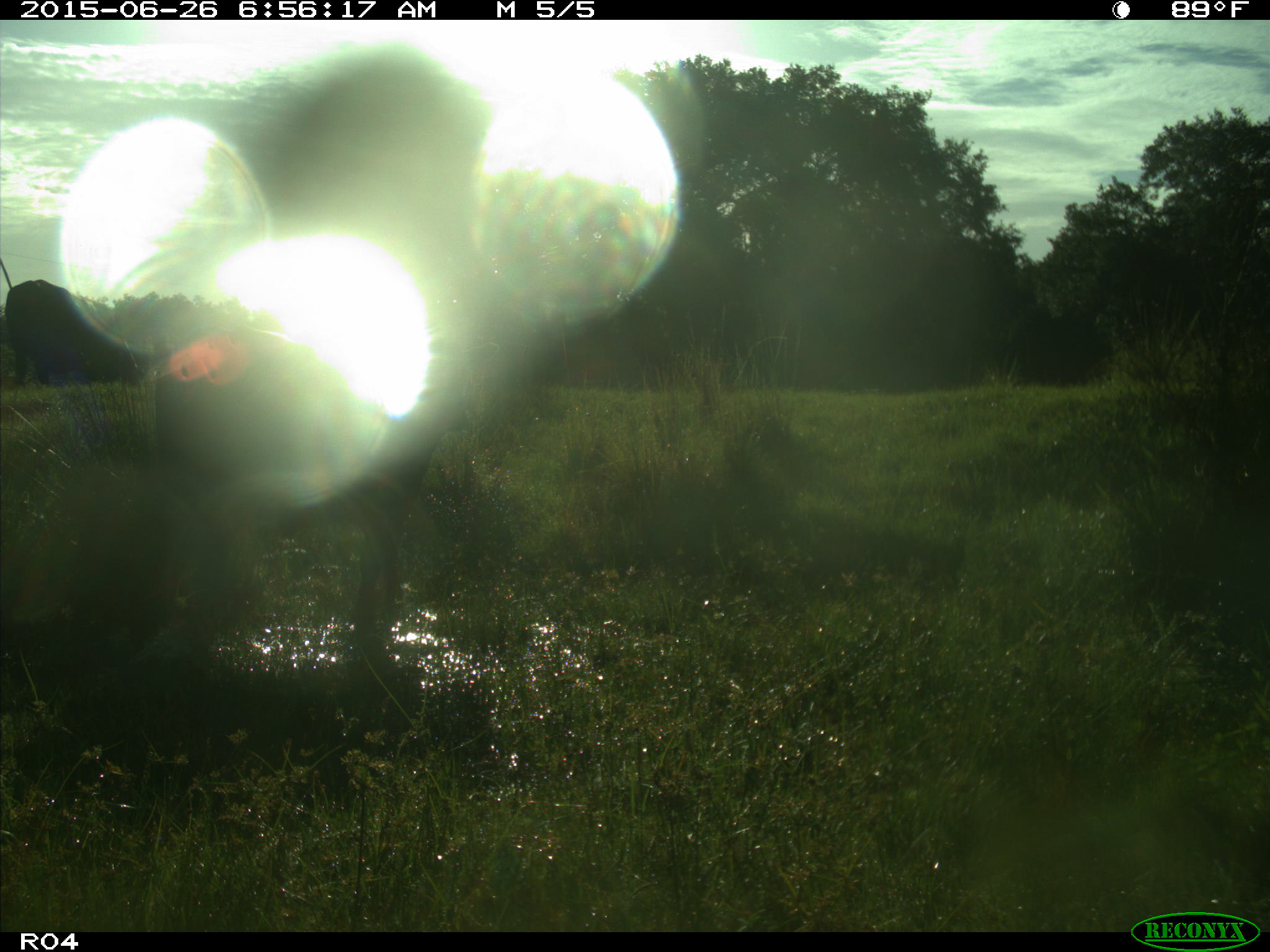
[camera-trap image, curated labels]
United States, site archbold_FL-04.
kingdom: Animalia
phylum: Chordata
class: Mammalia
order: Artiodactyla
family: Bovidae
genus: Bos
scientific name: Bos taurus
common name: domestic cow